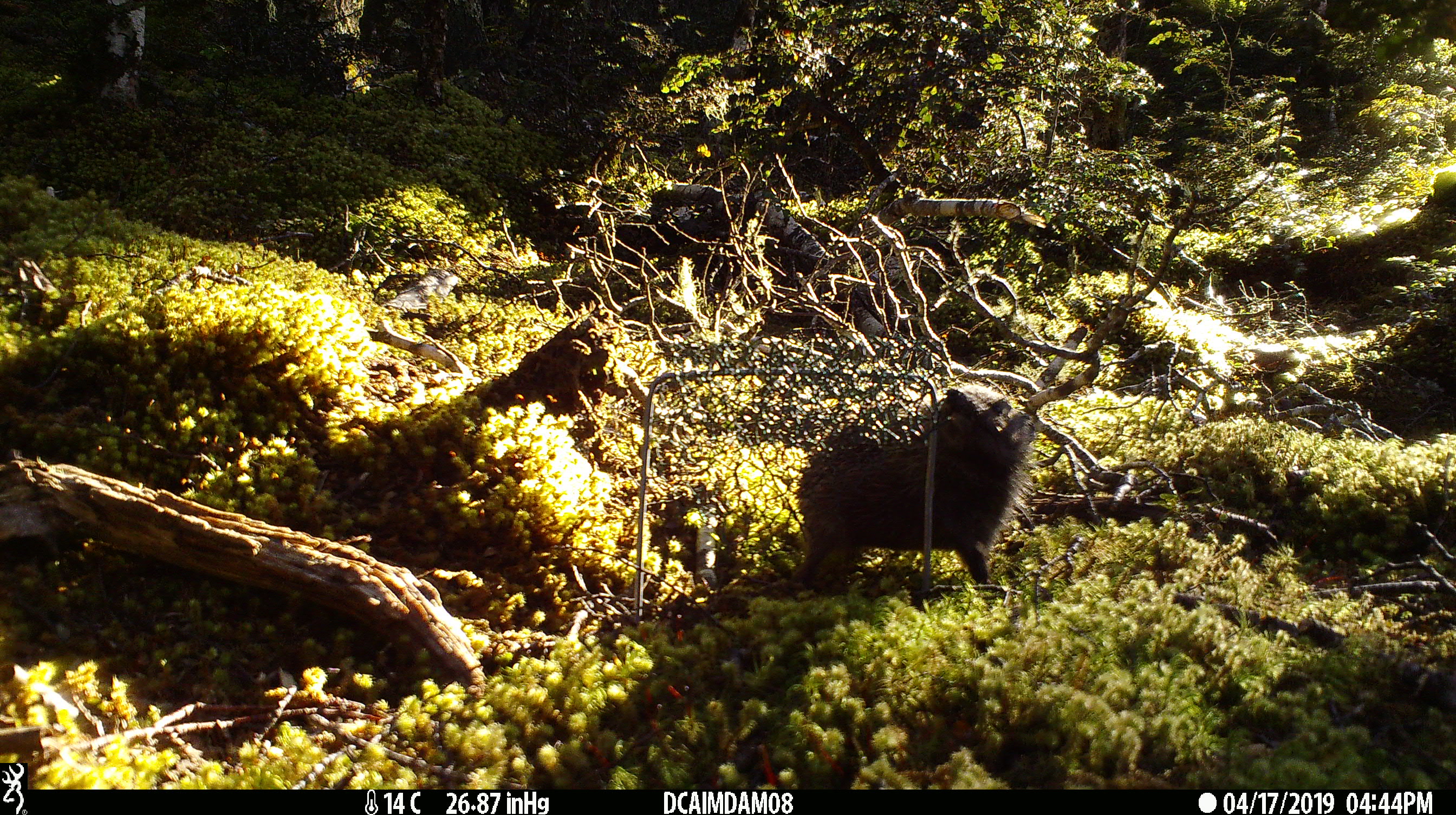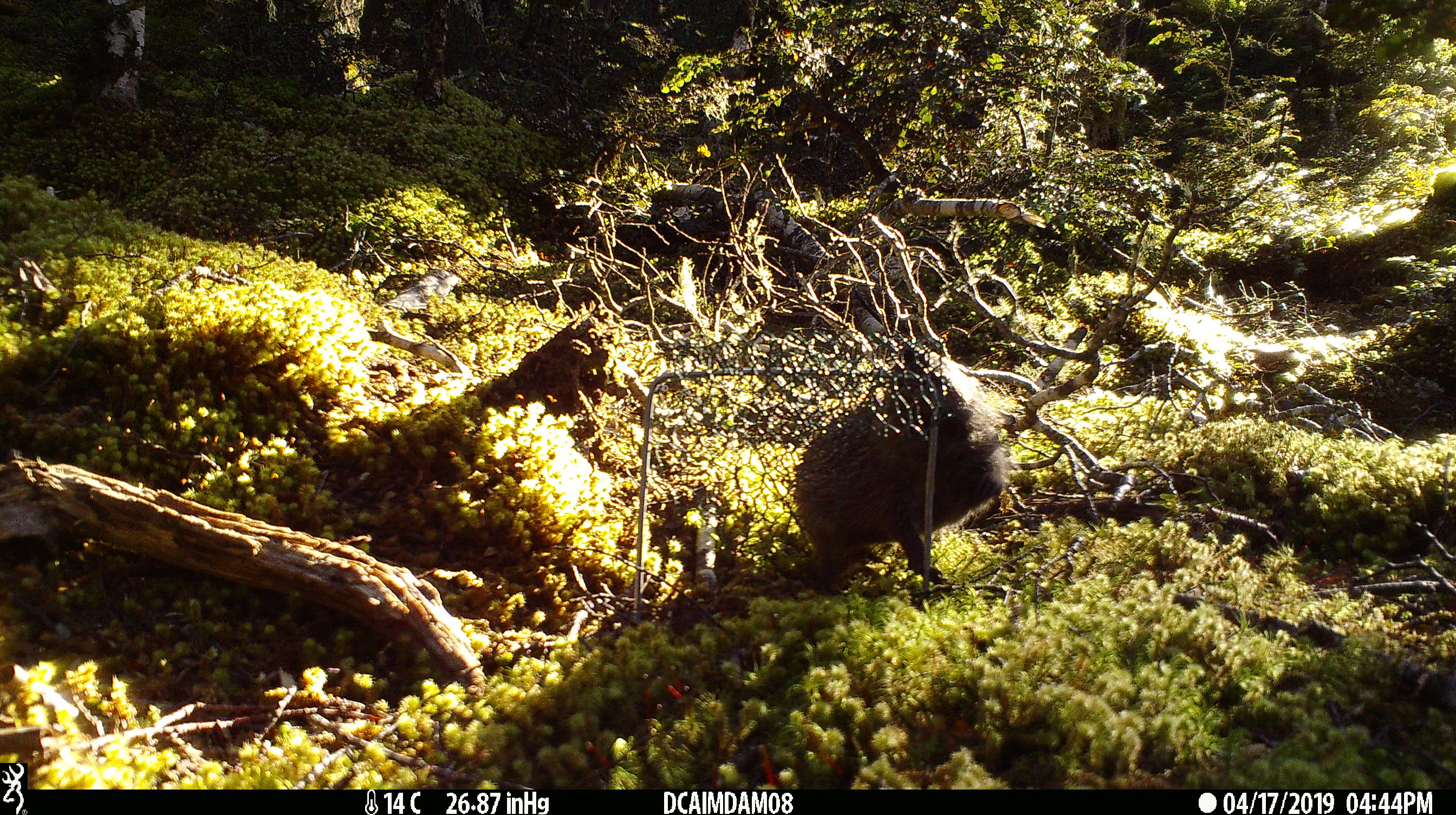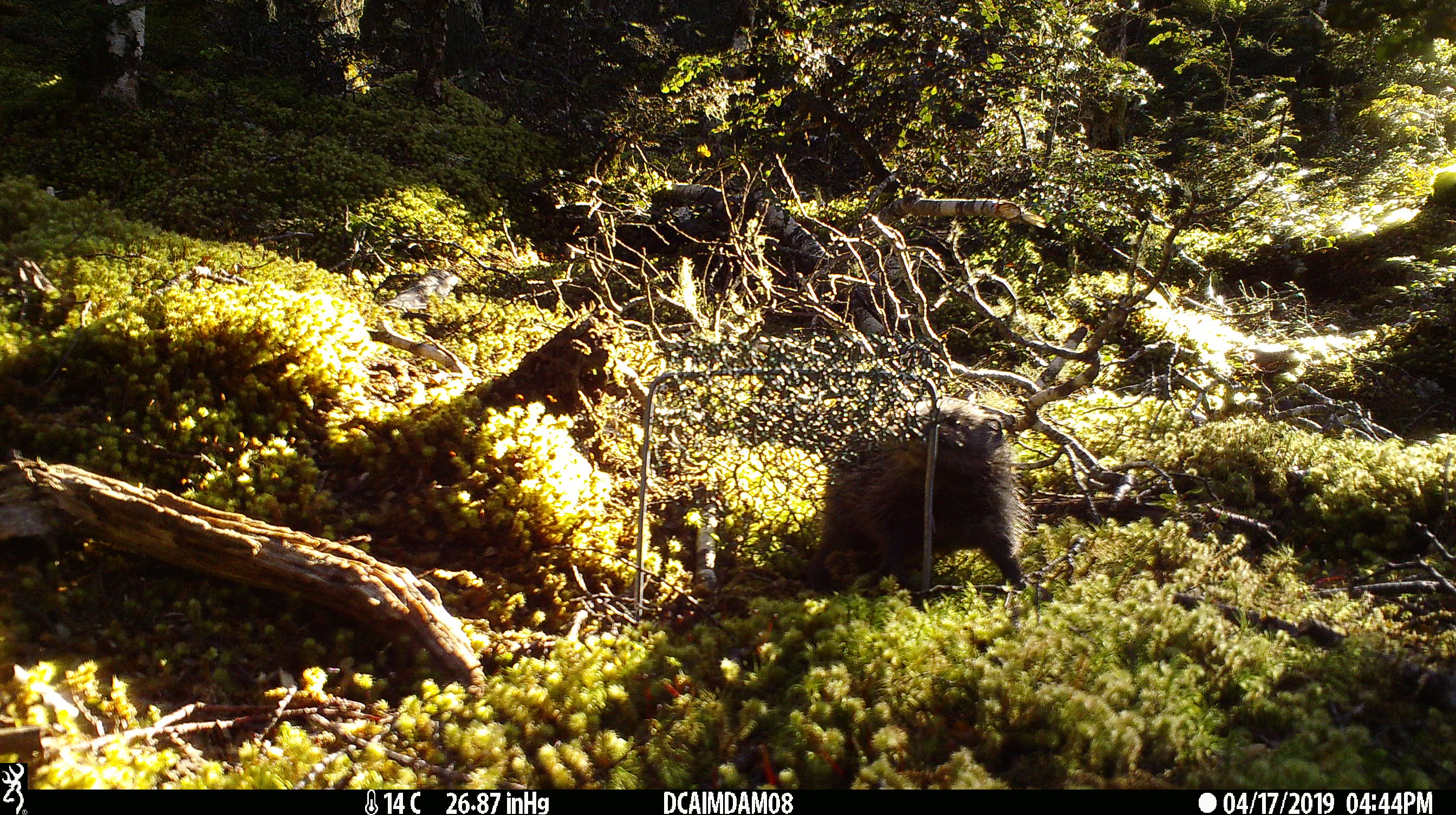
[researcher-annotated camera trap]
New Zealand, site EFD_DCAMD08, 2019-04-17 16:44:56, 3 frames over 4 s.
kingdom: Animalia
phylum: Chordata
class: Mammalia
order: Eulipotyphla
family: Erinaceidae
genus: Erinaceus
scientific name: Erinaceus europaeus europaeus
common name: european hedgehog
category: hedgehog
Hedgehog (european hedgehog) (Erinaceus europaeus europaeus).